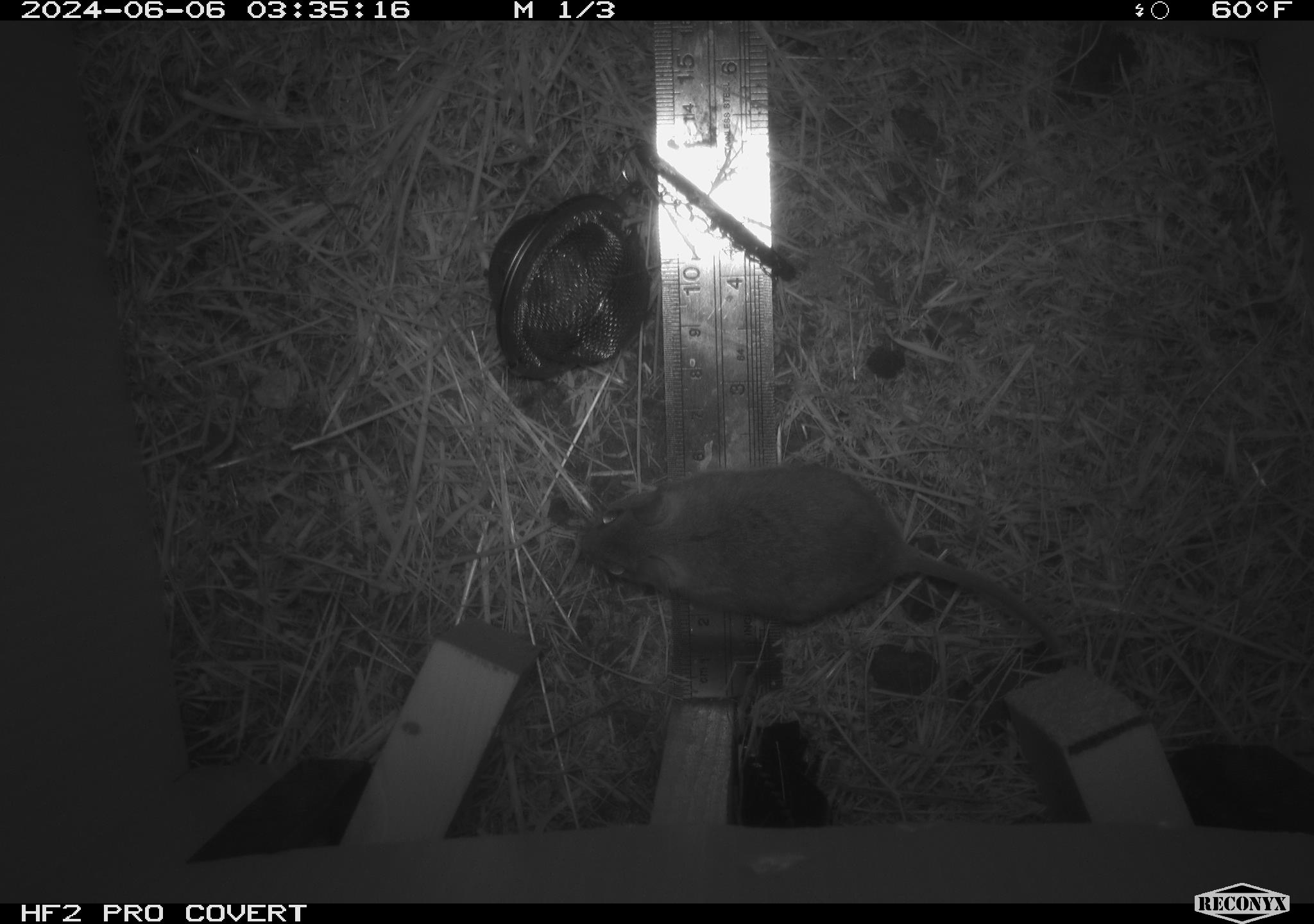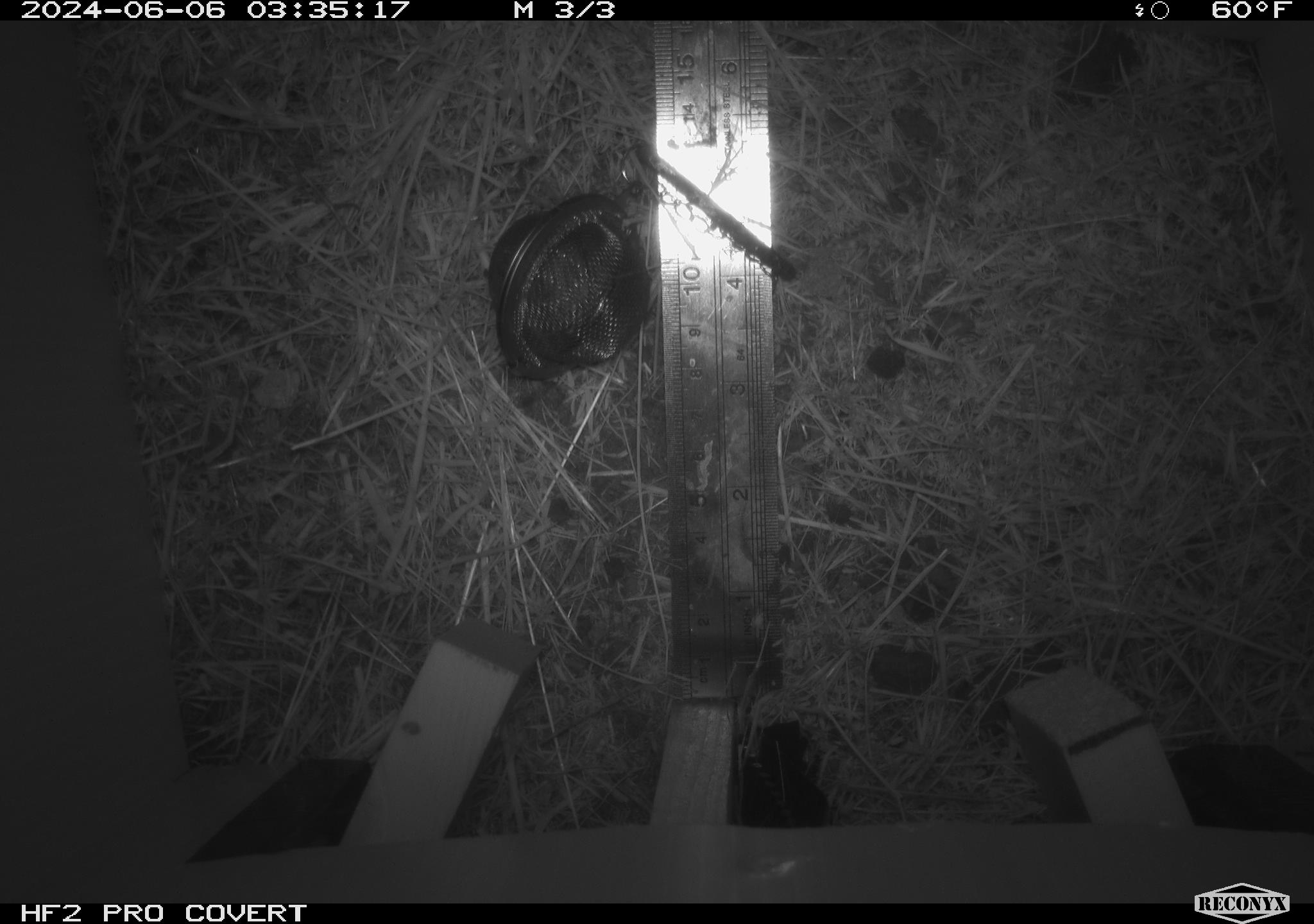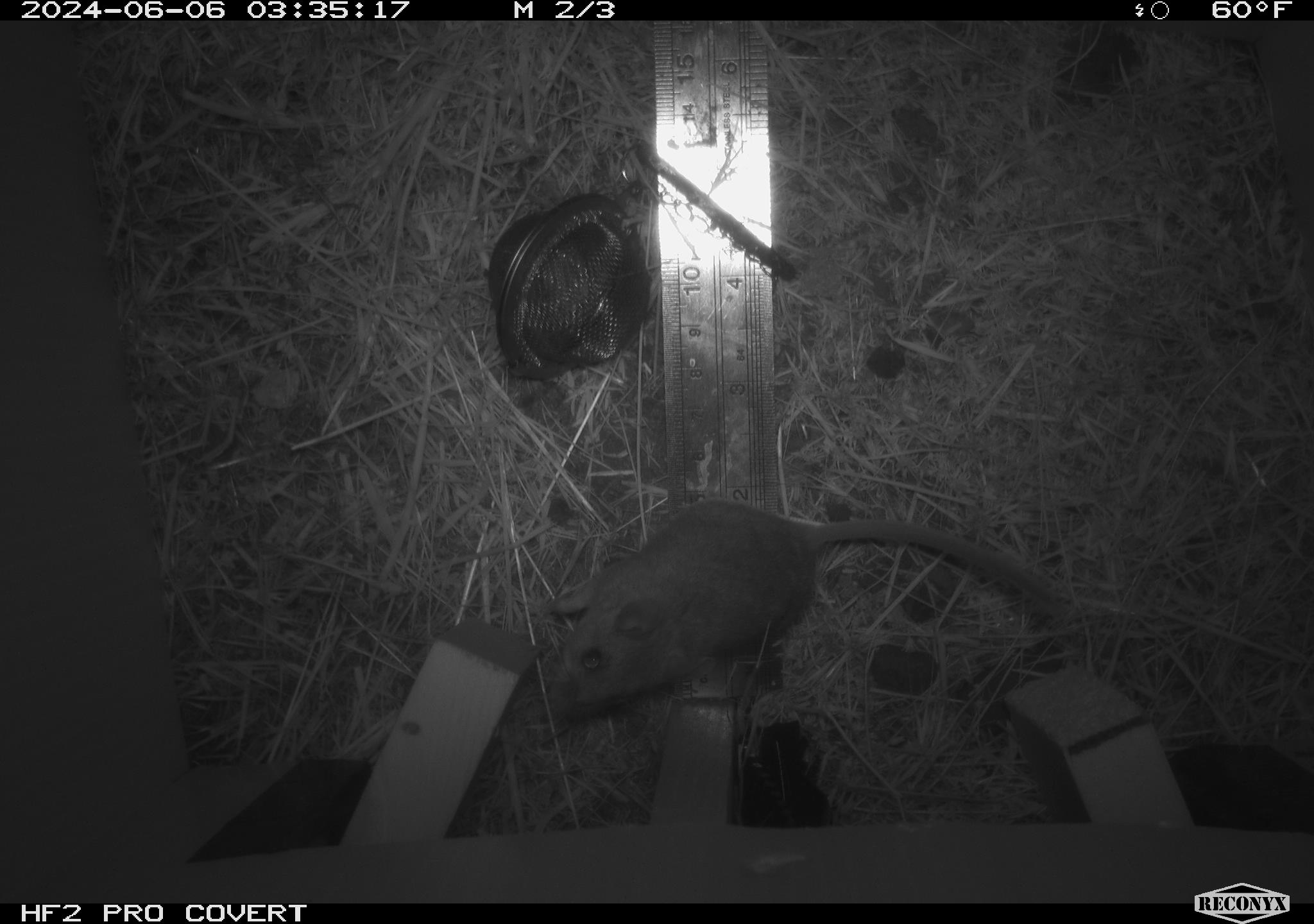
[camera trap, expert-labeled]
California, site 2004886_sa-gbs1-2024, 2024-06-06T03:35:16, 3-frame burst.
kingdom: Animalia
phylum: Chordata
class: Mammalia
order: Rodentia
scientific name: Rodentia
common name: mouse species